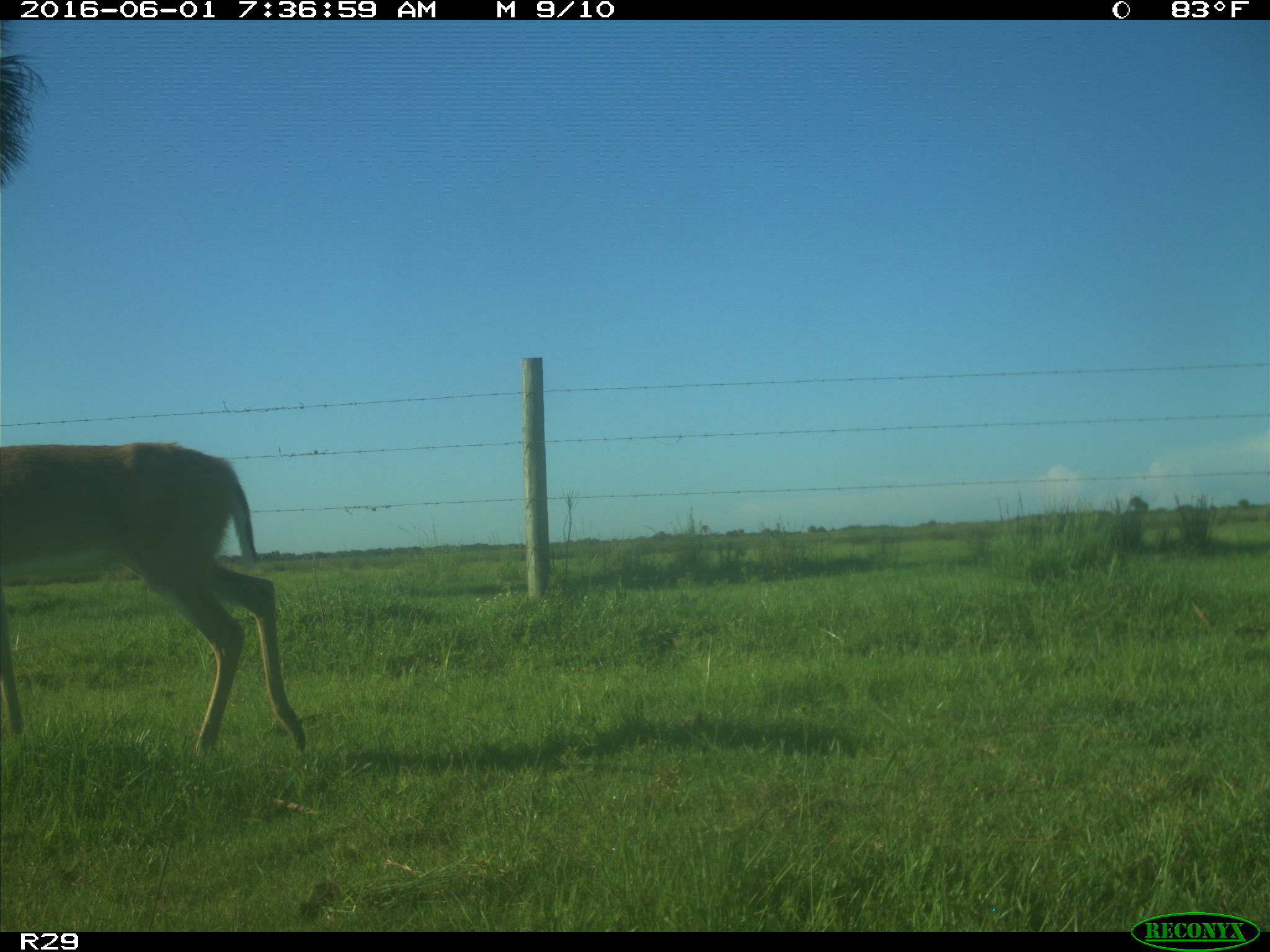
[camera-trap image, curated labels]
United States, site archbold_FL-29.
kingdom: Animalia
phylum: Chordata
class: Mammalia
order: Artiodactyla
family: Cervidae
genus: Odocoileus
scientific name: Odocoileus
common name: deer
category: unidentified deer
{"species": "unidentified deer (deer) (Odocoileus)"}